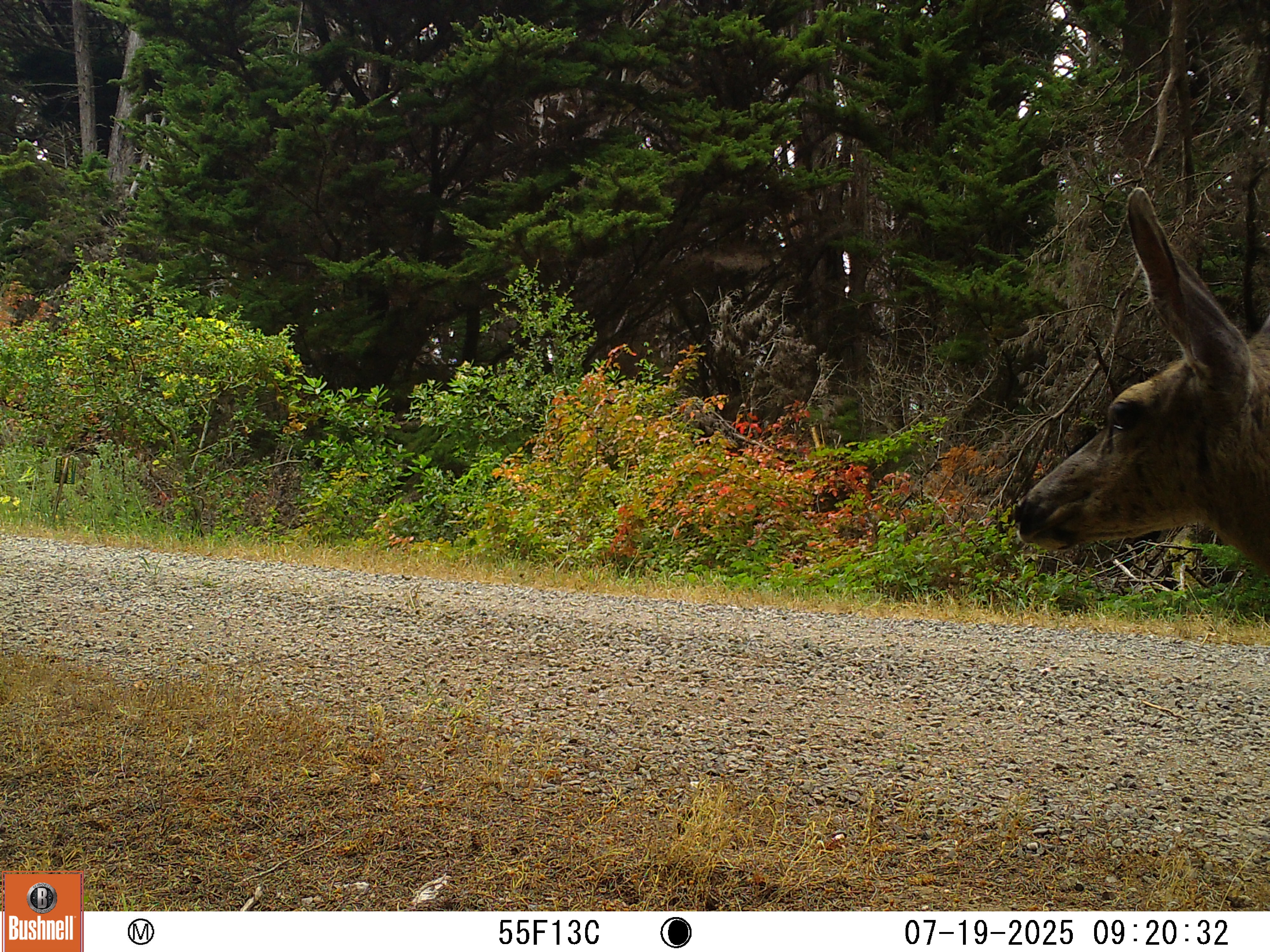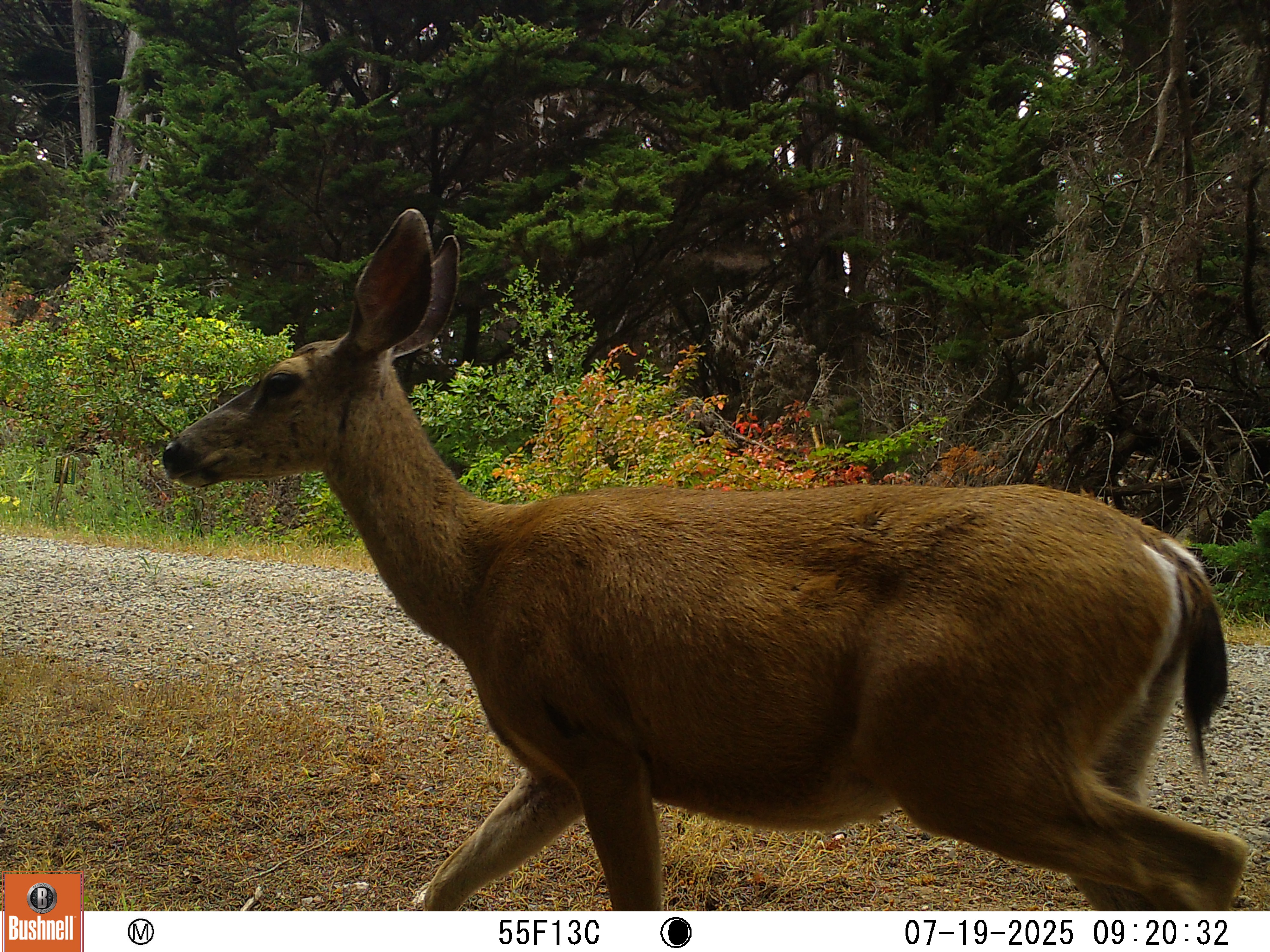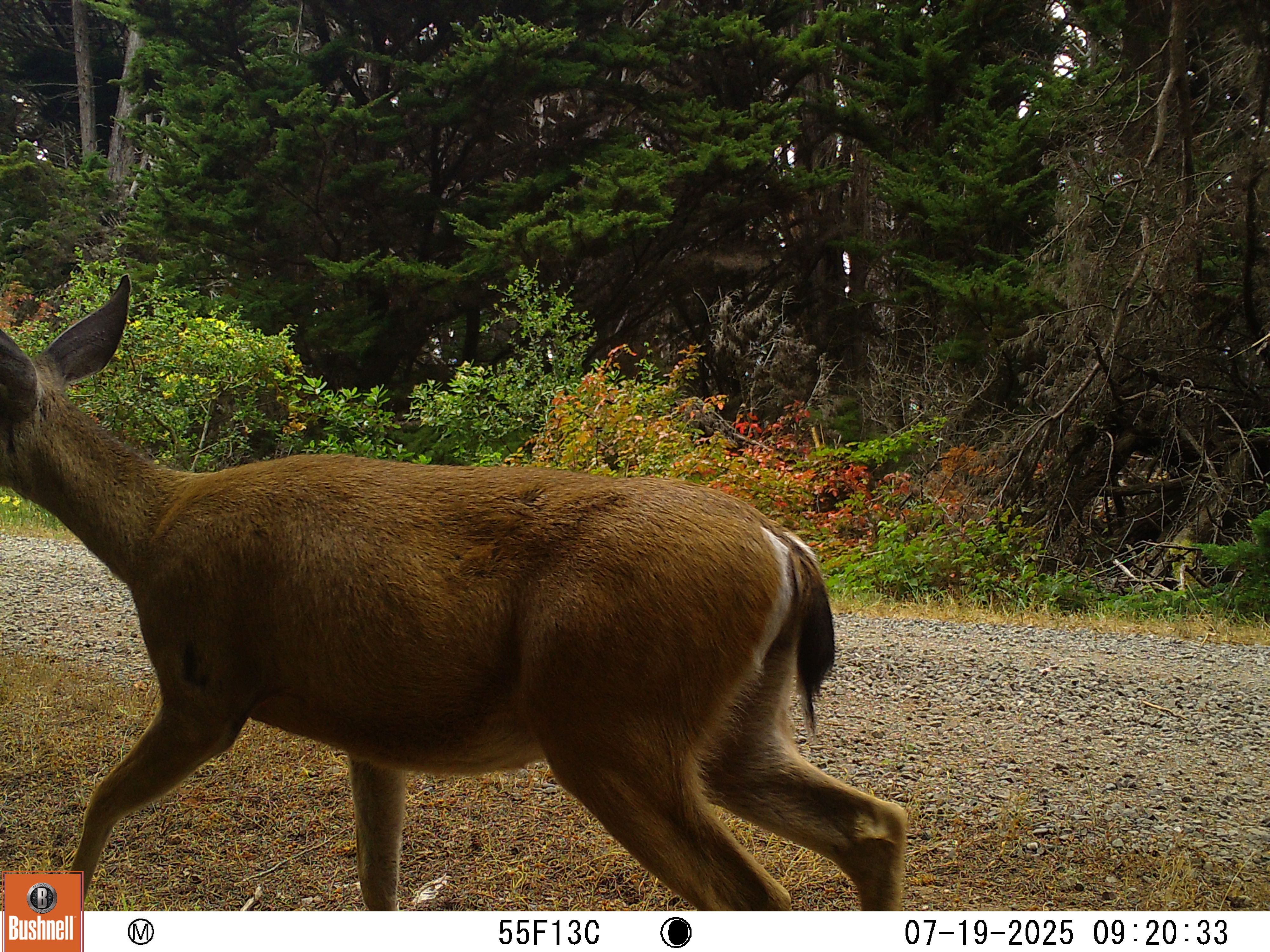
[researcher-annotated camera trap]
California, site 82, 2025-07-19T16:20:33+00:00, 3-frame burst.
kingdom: Animalia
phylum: Chordata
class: Mammalia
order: Artiodactyla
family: Cervidae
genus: Odocoileus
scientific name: Odocoileus hemionus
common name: mule deer